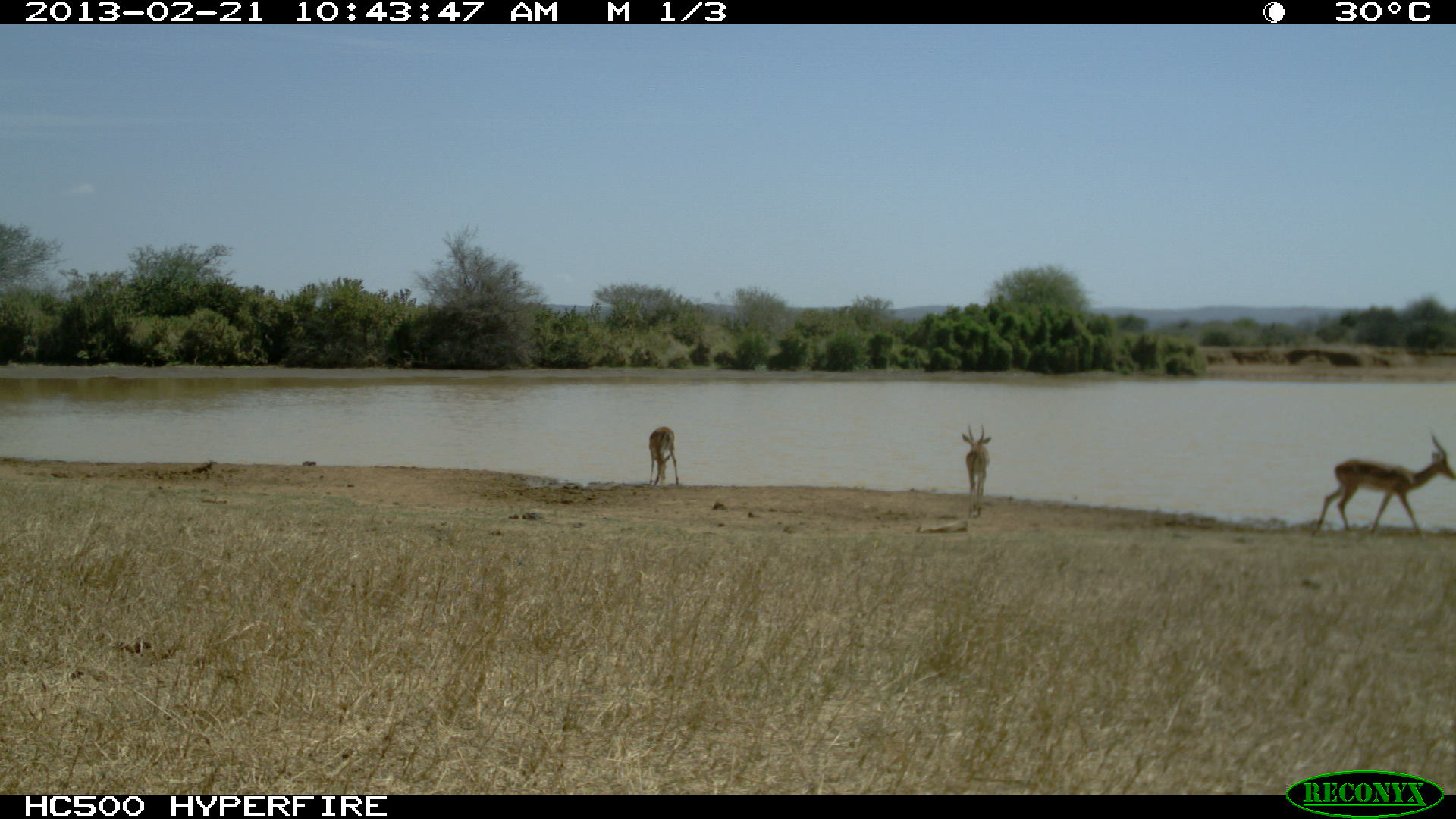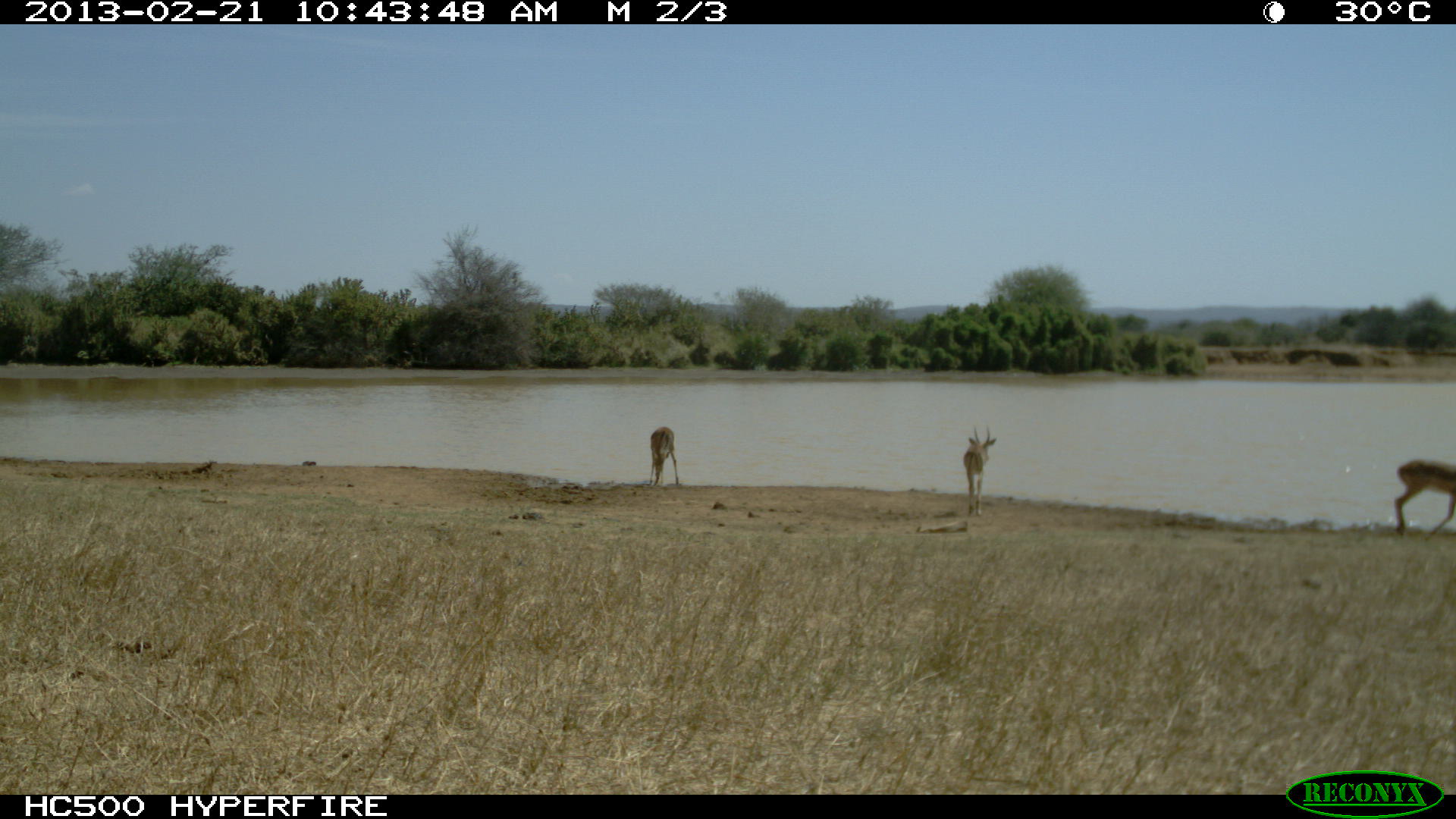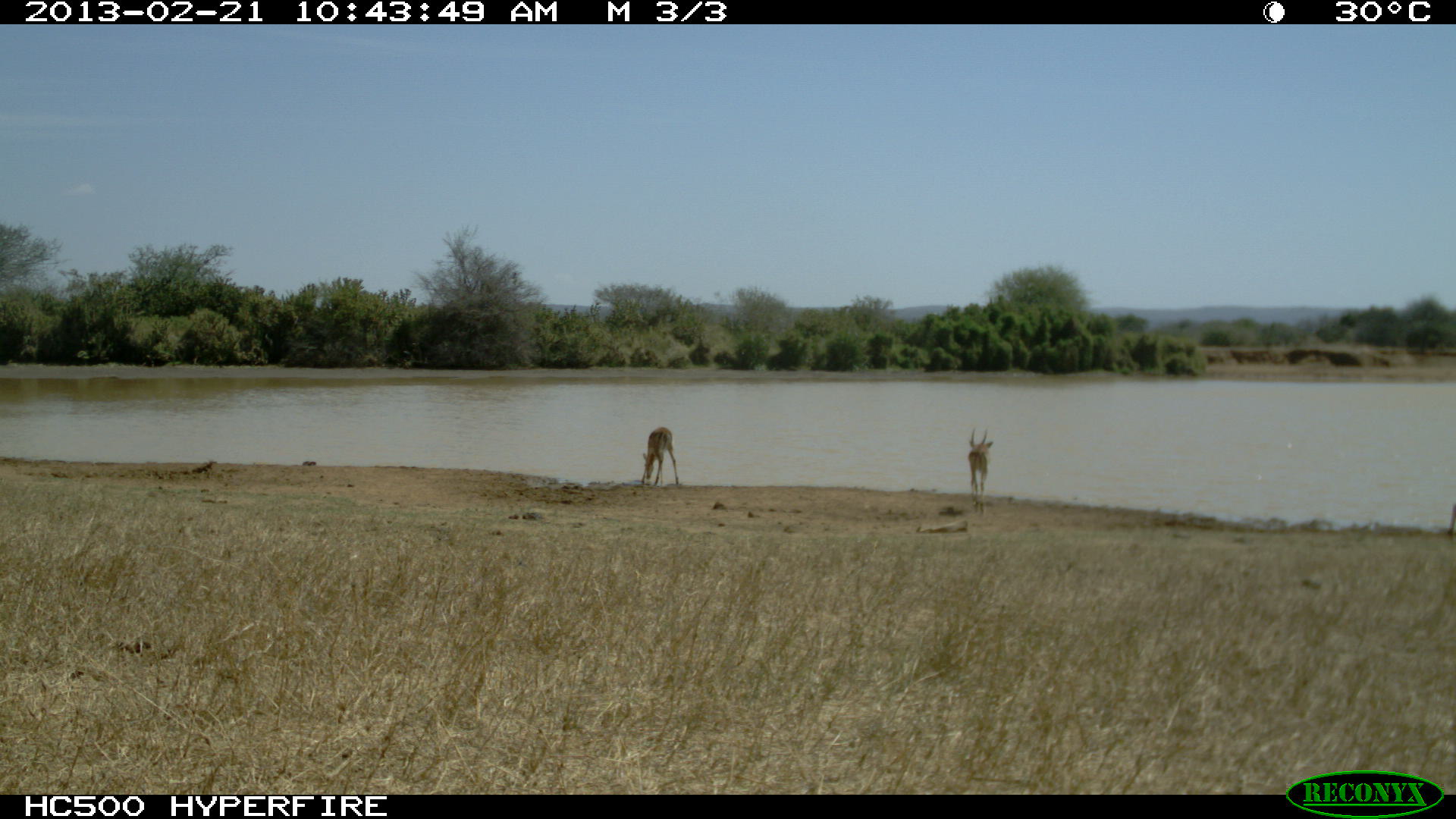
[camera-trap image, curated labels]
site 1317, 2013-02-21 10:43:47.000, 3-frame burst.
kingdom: Animalia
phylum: Chordata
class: Mammalia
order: Artiodactyla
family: Bovidae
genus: Aepyceros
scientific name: Aepyceros melampus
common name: impala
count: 3